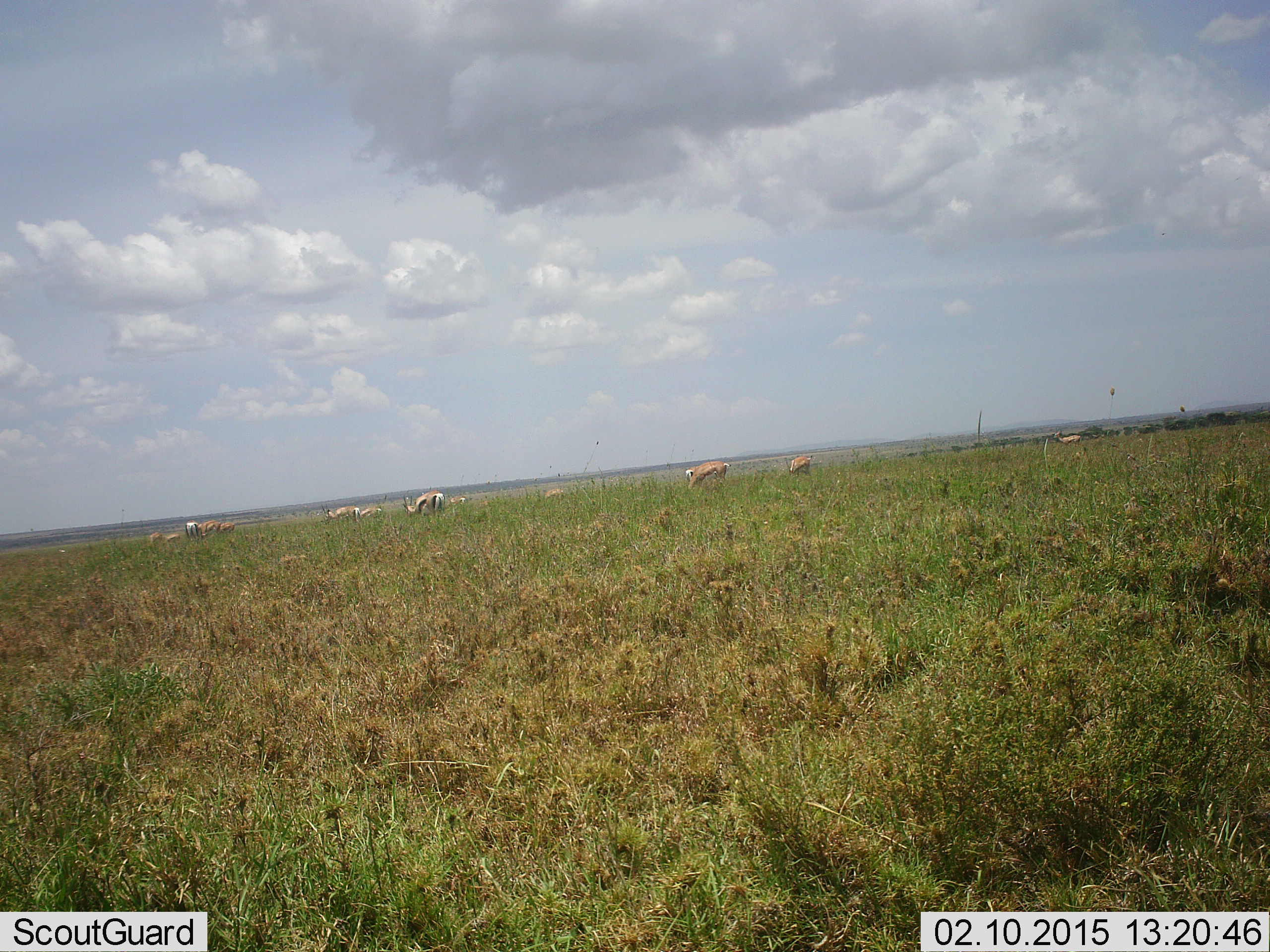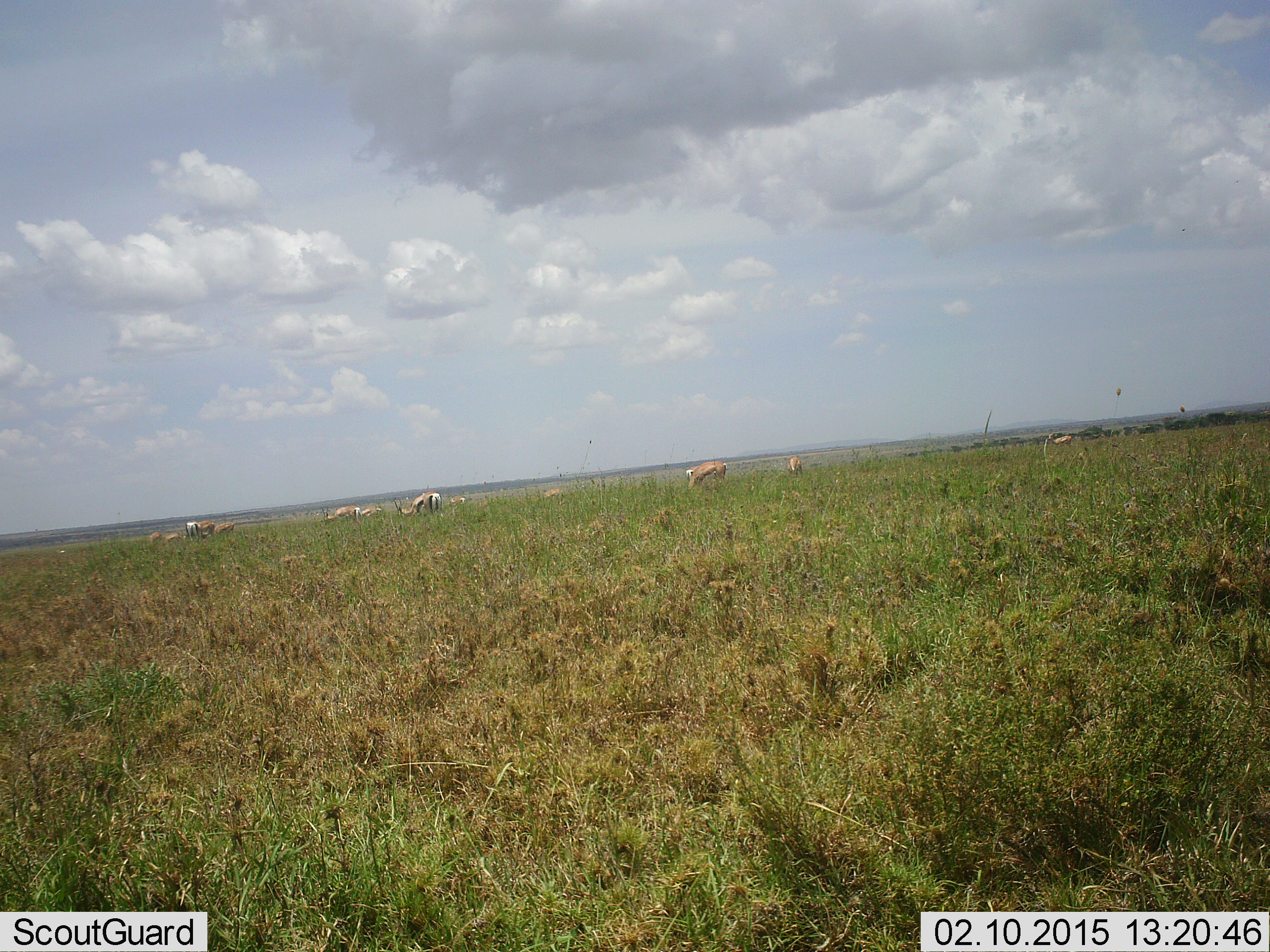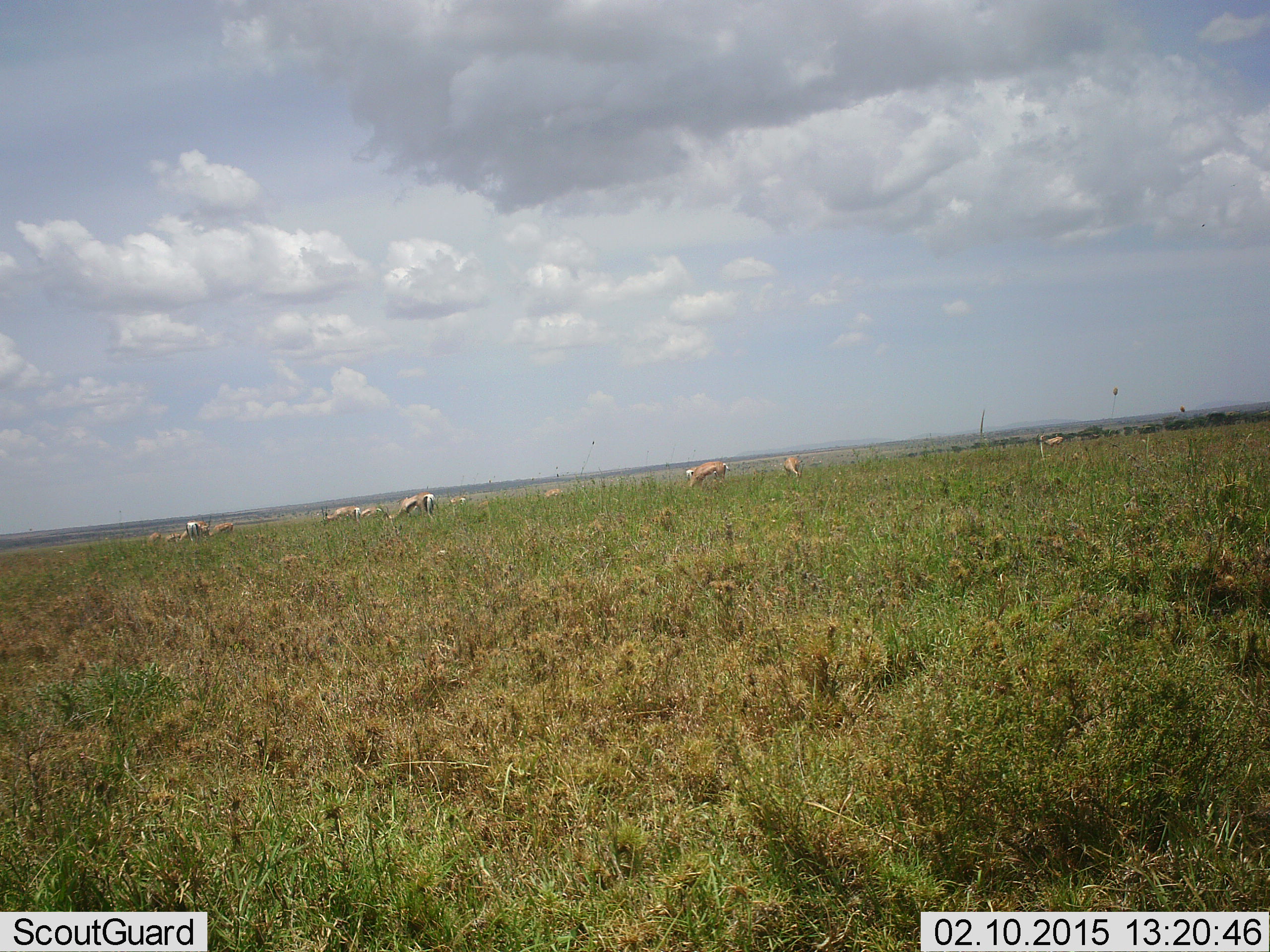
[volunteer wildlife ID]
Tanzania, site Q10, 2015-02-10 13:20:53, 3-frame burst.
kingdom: Animalia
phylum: Chordata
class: Mammalia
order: Artiodactyla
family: Bovidae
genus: Eudorcas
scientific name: Eudorcas thomsonii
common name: thomson's gazelle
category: gazellethomsons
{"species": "gazellethomsons (thomson's gazelle) (Eudorcas thomsonii)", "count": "10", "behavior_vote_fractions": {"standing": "27%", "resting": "0%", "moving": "9%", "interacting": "0%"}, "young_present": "0%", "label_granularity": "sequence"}